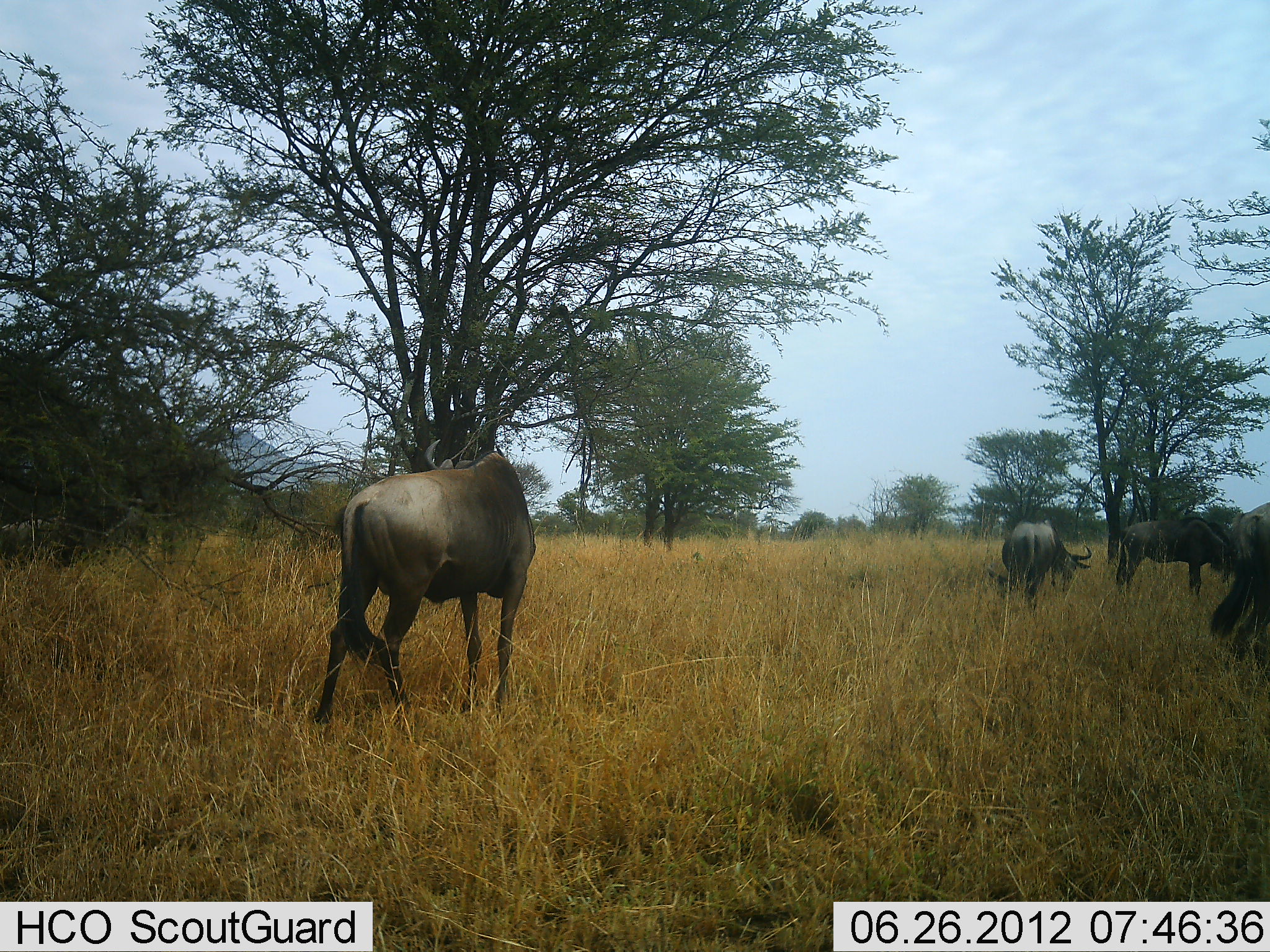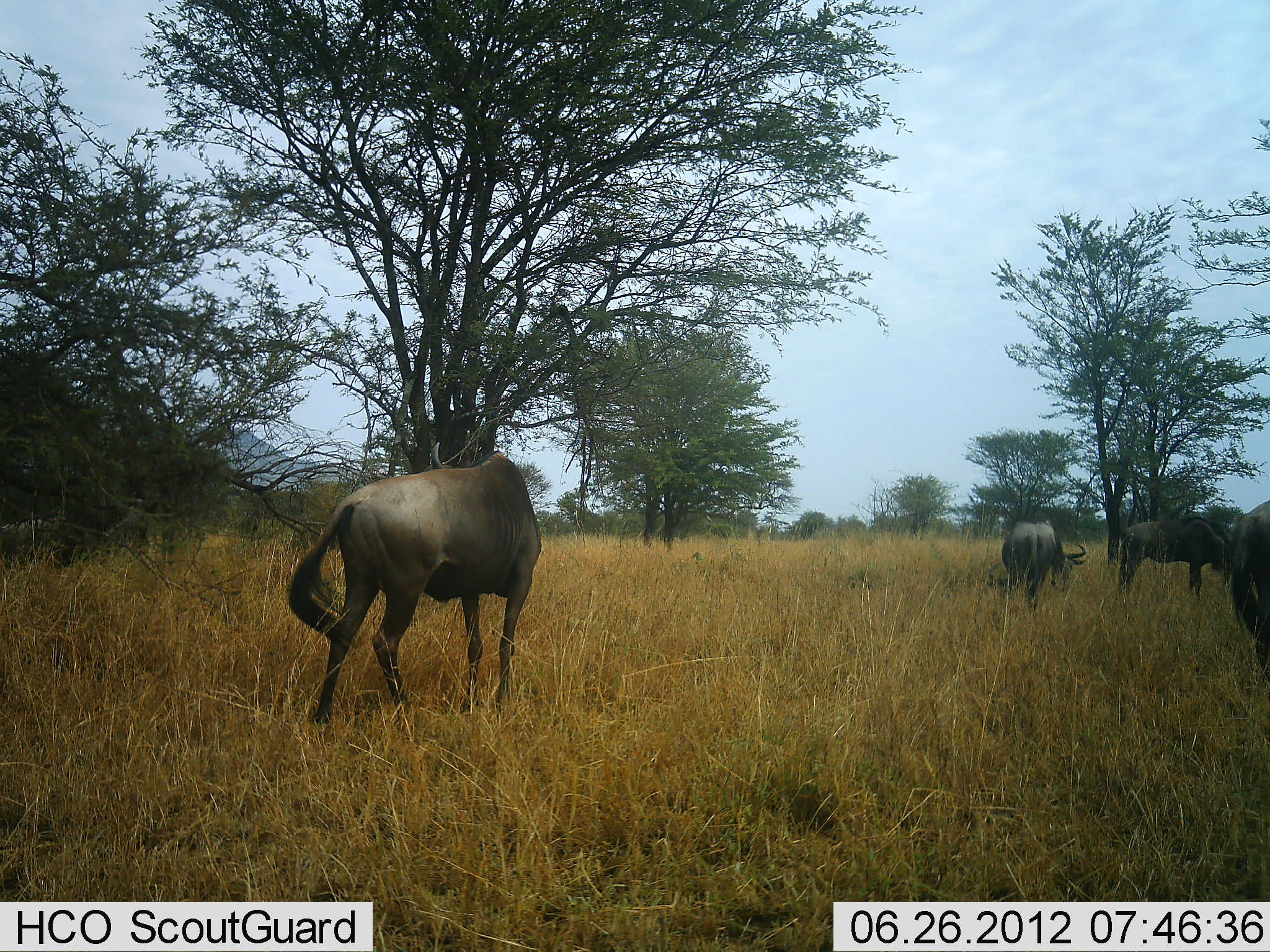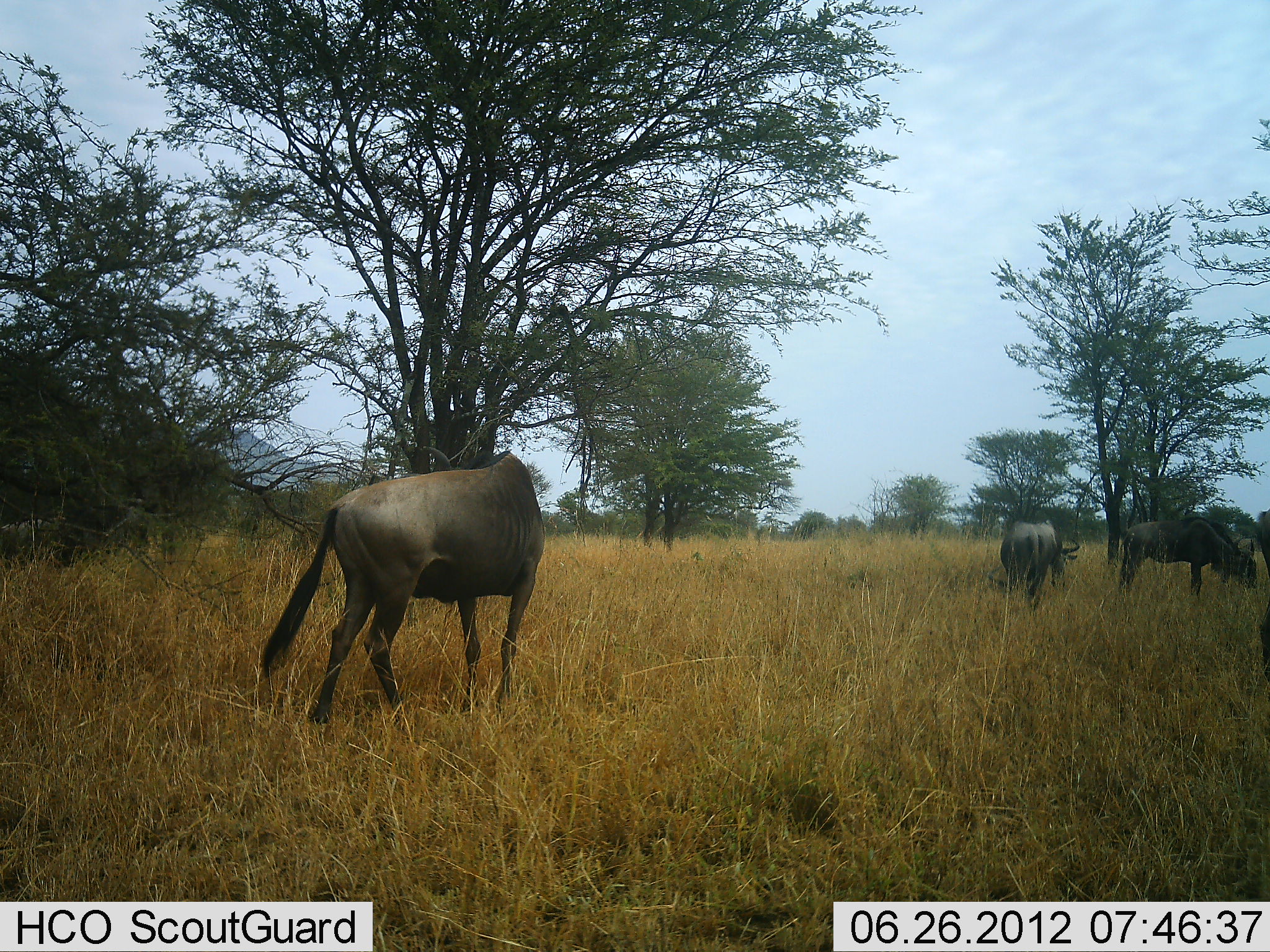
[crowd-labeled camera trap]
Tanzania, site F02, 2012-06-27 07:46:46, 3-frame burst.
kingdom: Animalia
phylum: Chordata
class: Mammalia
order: Artiodactyla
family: Bovidae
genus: Connochaetes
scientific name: Connochaetes taurinus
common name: blue wildebeest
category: wildebeest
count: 4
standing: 70%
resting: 0%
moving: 20%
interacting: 0%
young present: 0%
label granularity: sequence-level